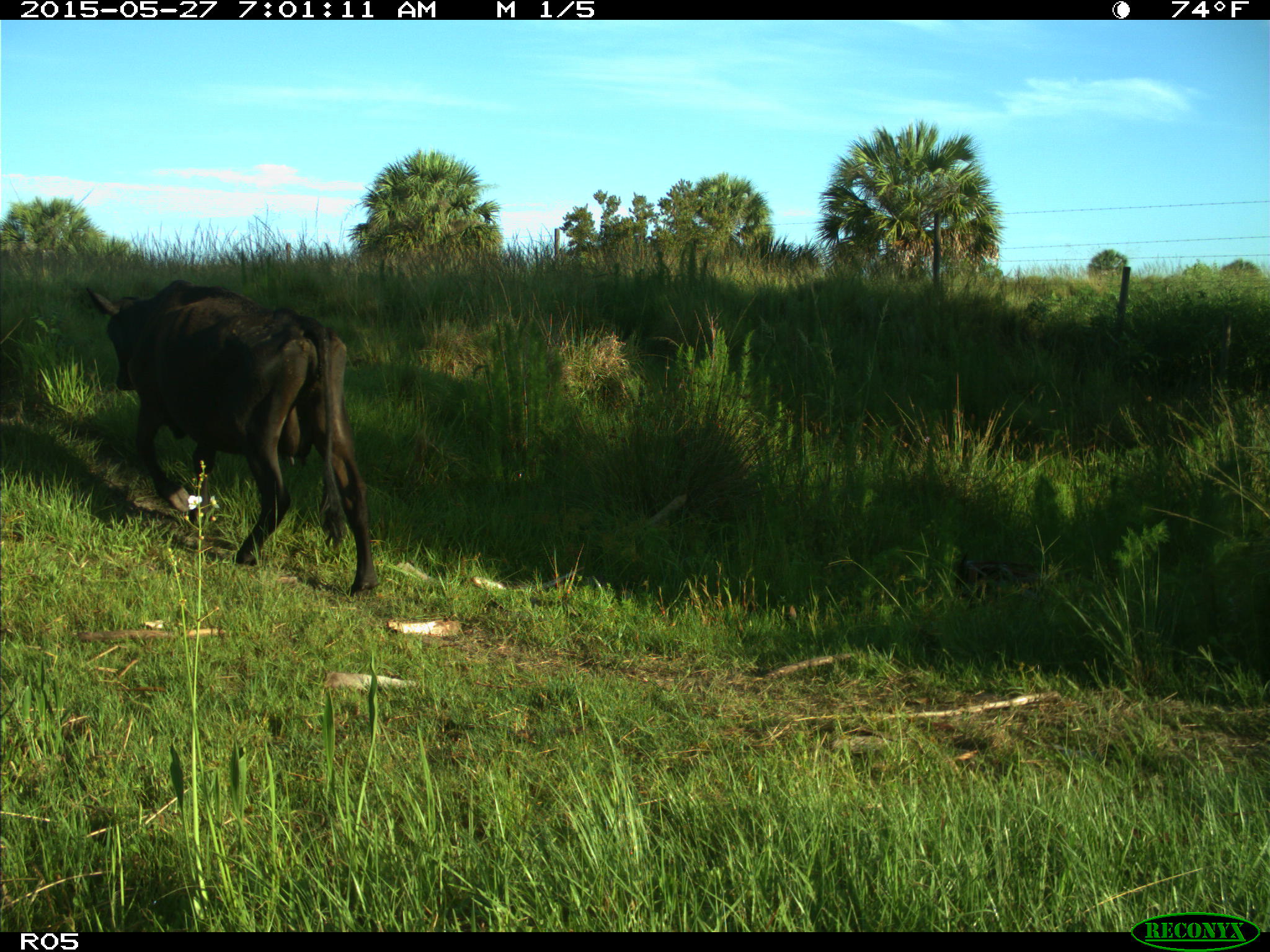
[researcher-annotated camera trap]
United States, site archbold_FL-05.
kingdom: Animalia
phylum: Chordata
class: Mammalia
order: Artiodactyla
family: Bovidae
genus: Bos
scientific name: Bos taurus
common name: domestic cow